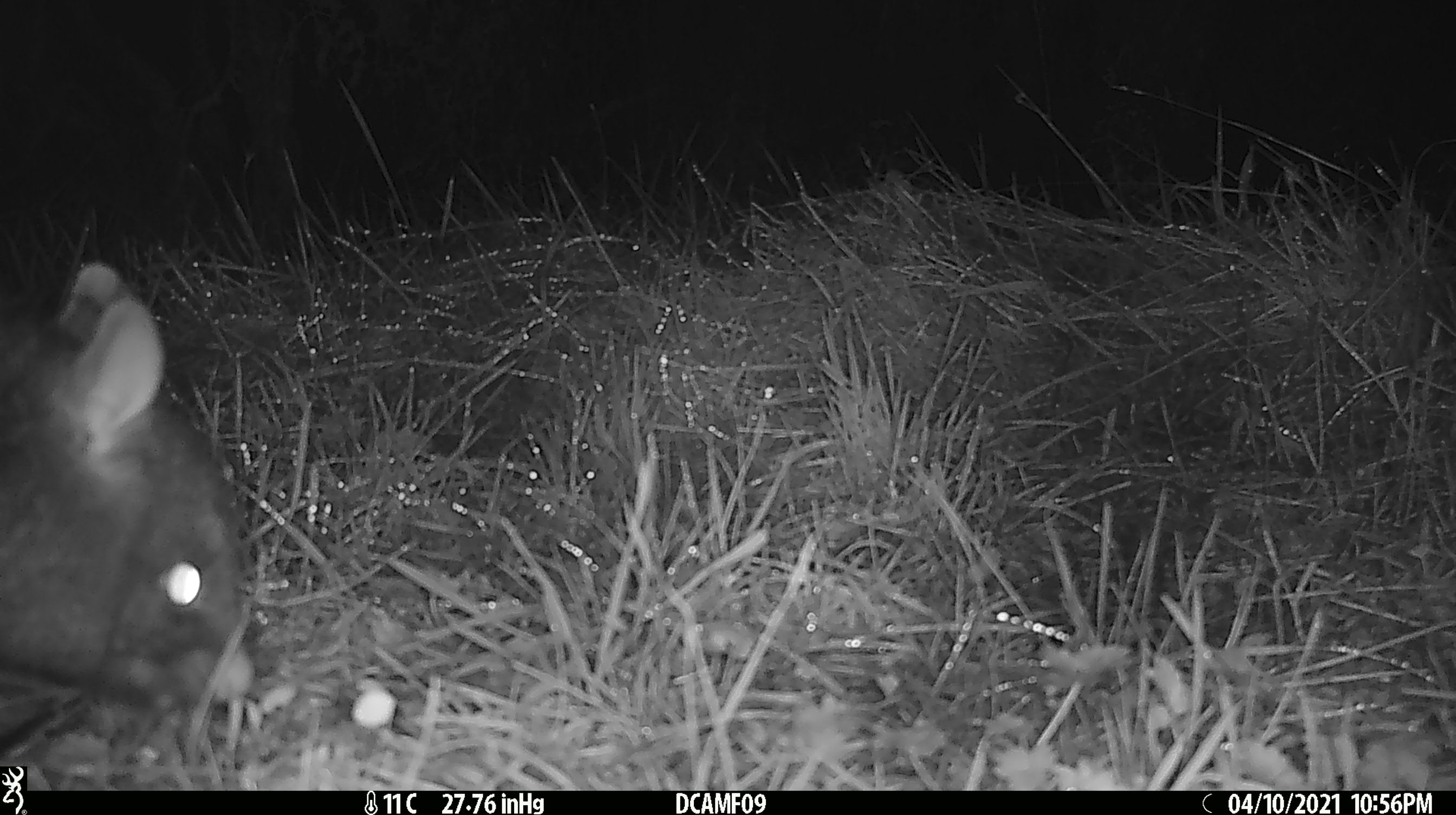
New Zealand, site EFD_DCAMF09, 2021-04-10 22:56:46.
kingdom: Animalia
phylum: Chordata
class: Mammalia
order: Diprotodontia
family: Phalangeridae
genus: Trichosurus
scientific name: Trichosurus vulpecula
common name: common brushtail possum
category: possum